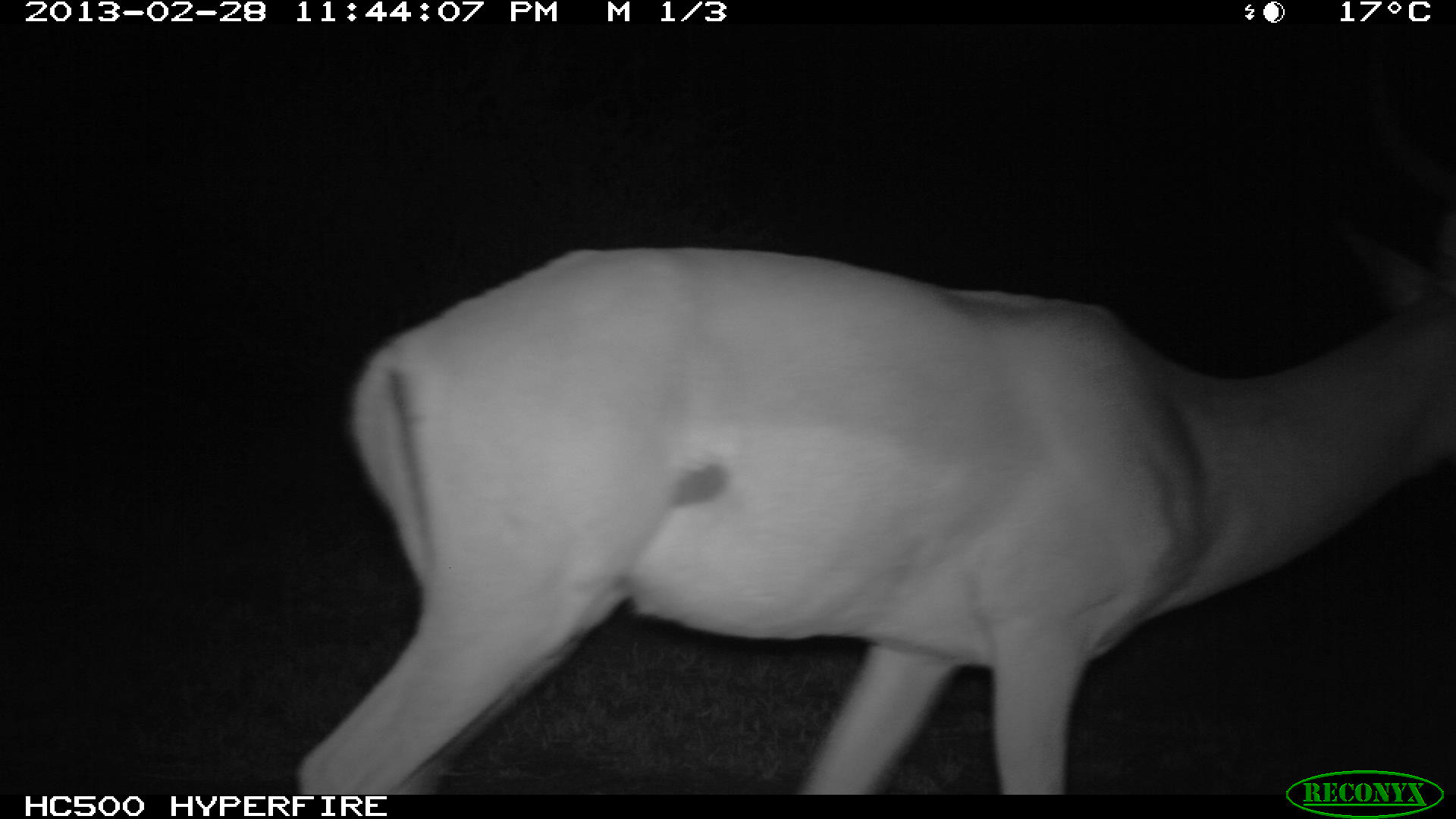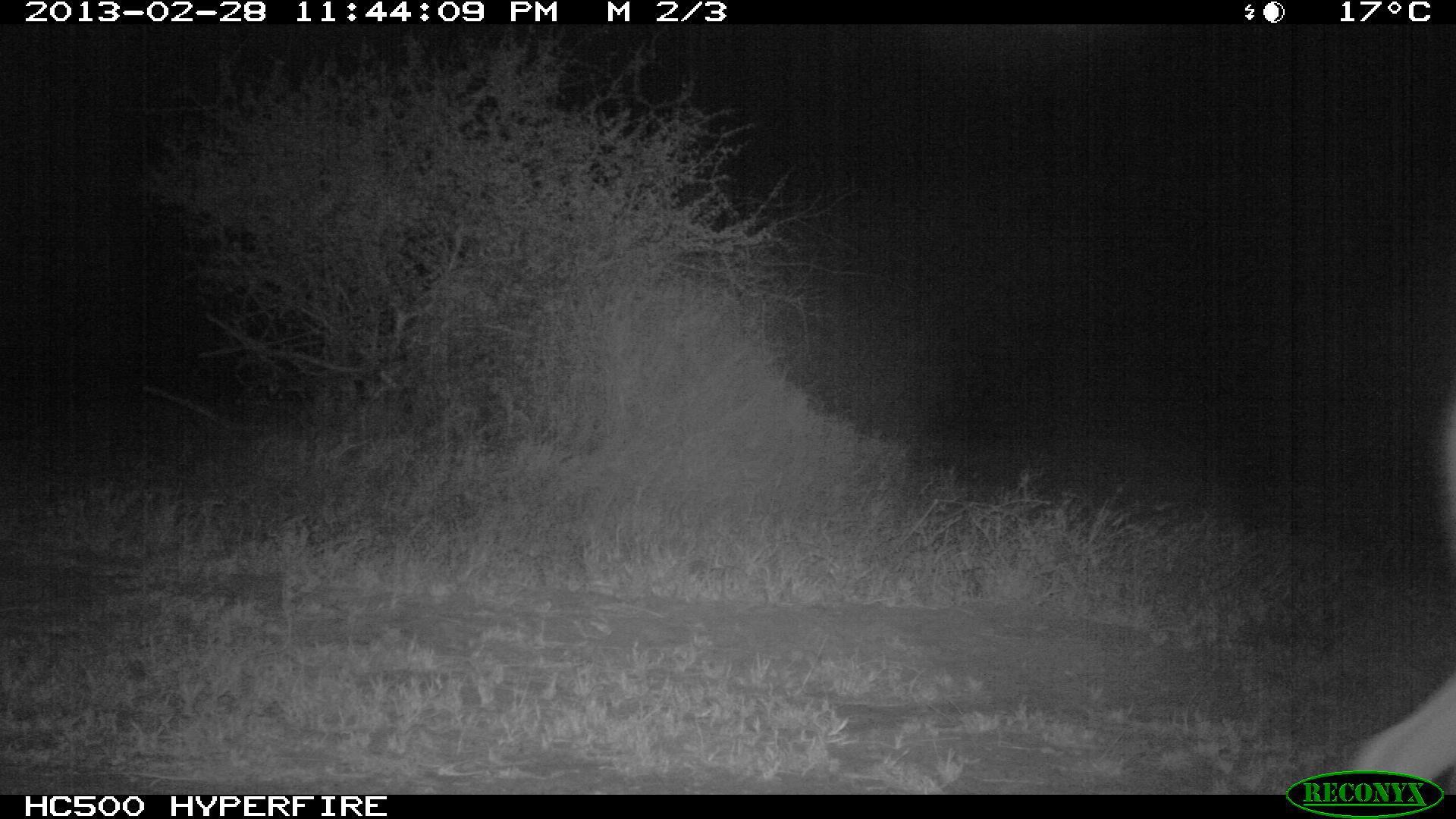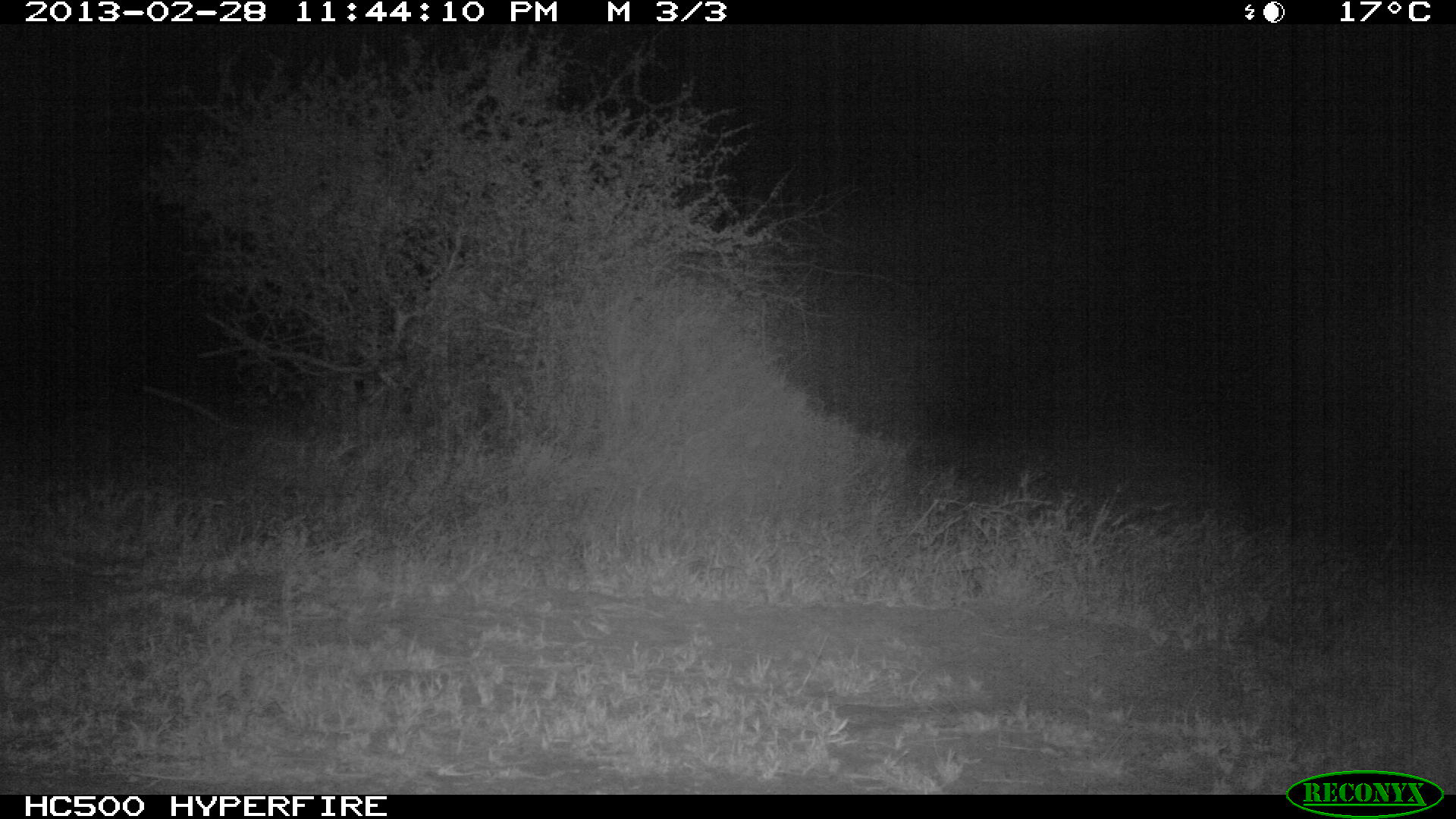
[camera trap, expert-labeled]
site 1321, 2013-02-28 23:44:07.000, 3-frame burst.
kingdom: Animalia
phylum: Chordata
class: Mammalia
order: Artiodactyla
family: Bovidae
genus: Aepyceros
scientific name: Aepyceros melampus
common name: impala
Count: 1.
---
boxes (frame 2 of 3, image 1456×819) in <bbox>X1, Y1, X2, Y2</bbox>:
aepyceros melampus: <bbox>1341, 370, 1455, 795</bbox>